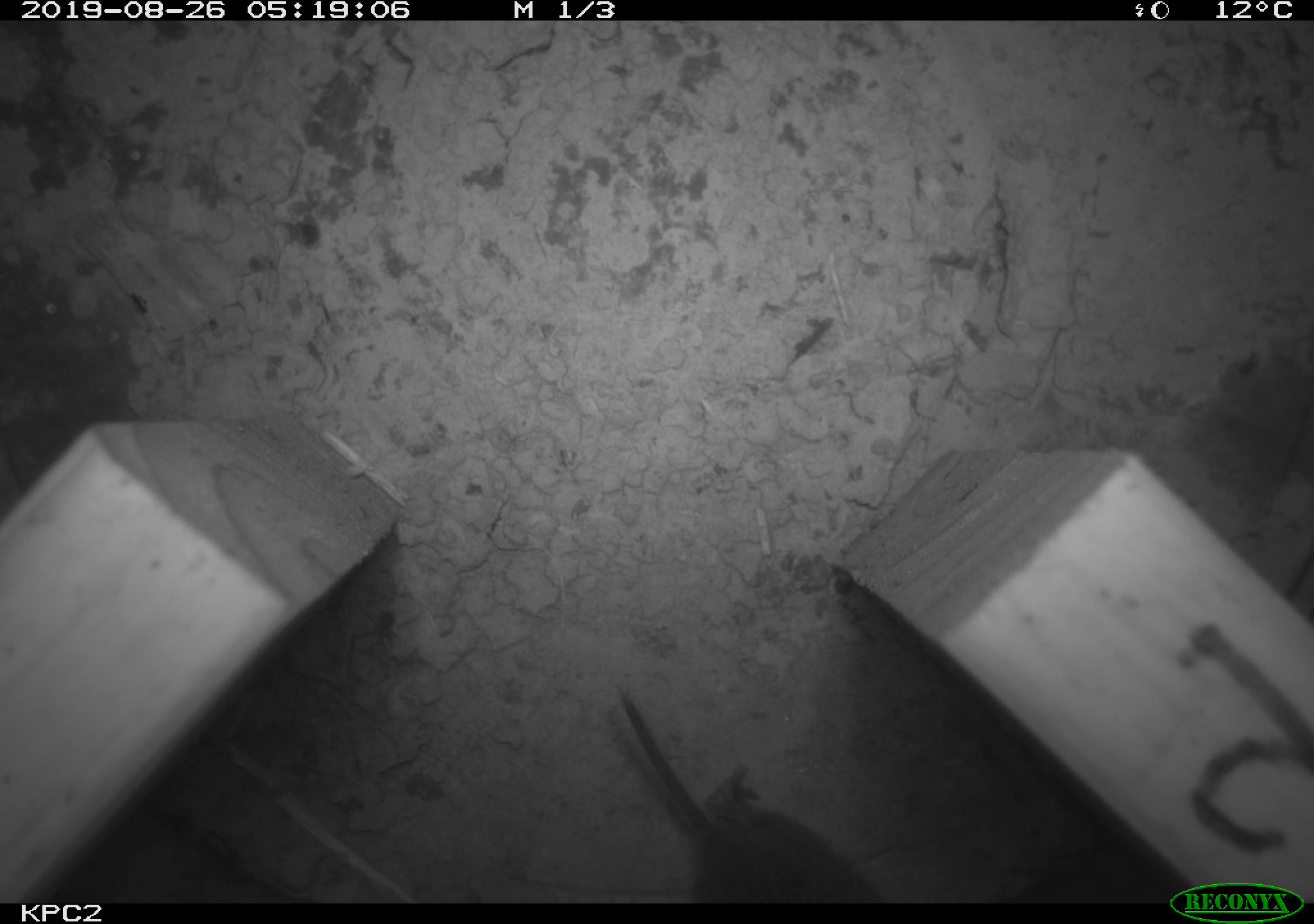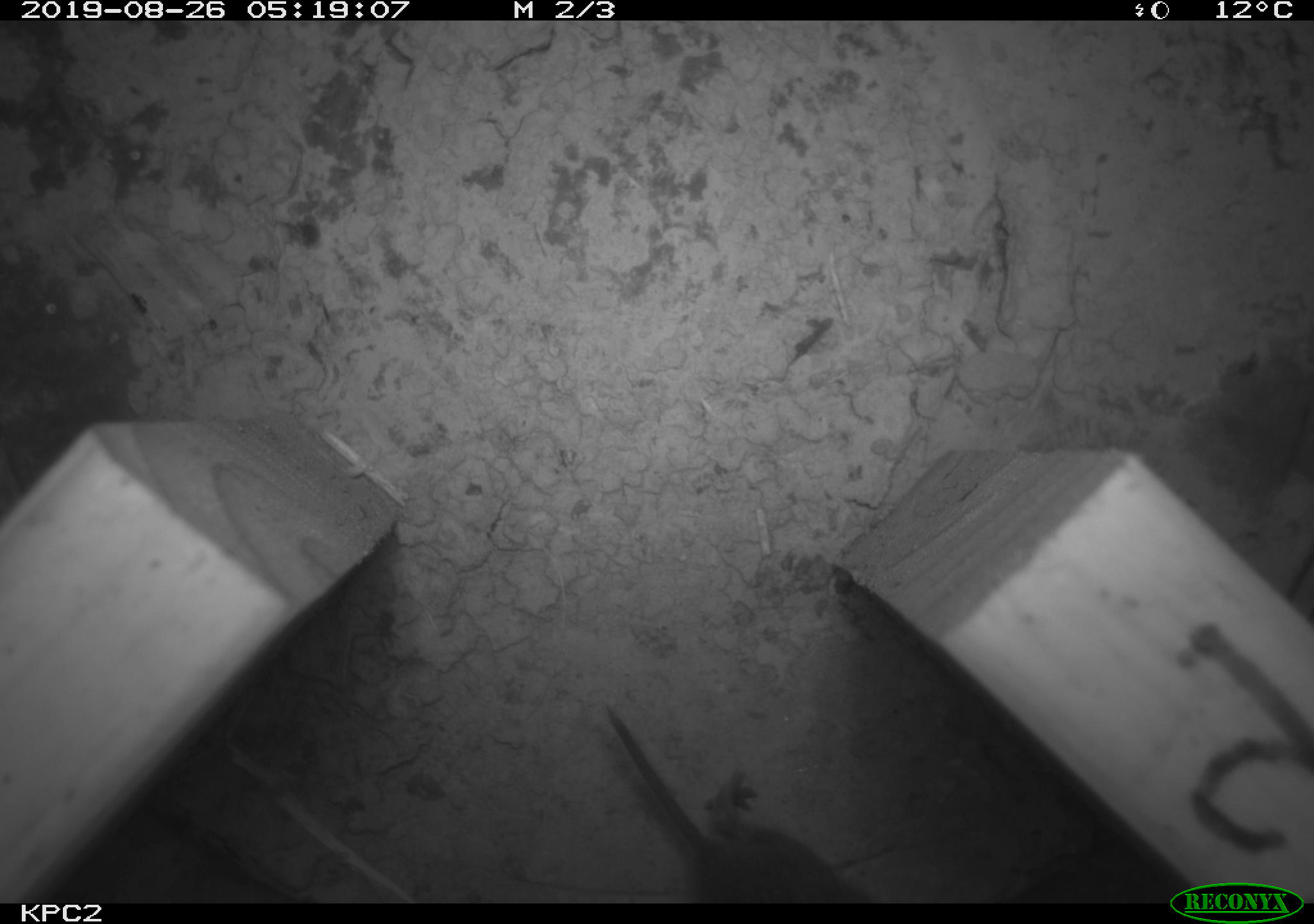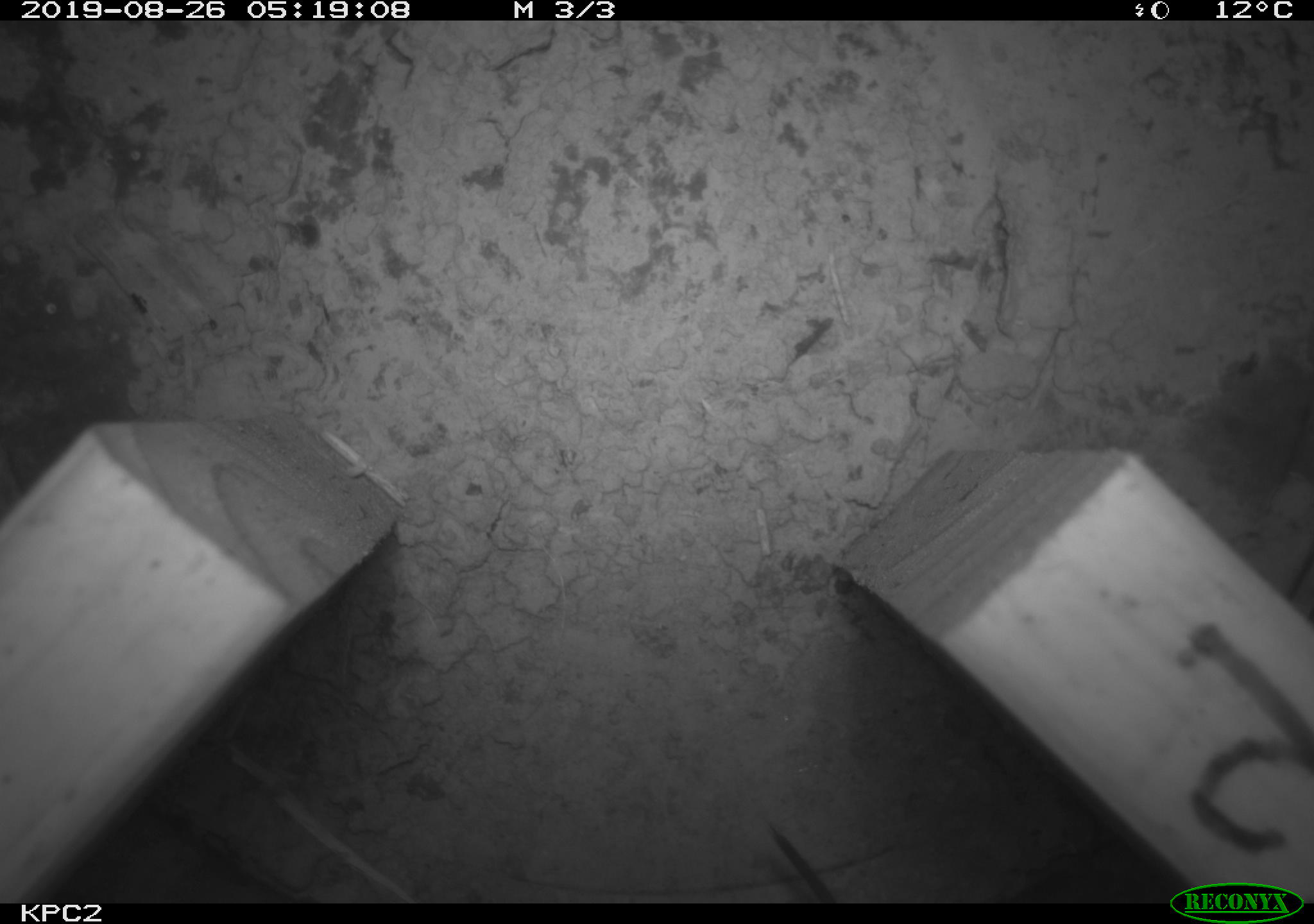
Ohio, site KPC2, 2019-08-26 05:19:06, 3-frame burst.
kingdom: Animalia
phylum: Chordata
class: Mammalia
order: Rodentia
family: Cricetidae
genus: Microtus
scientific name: Microtus pennsylvanicus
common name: meadow vole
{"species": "meadow vole (Microtus pennsylvanicus)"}